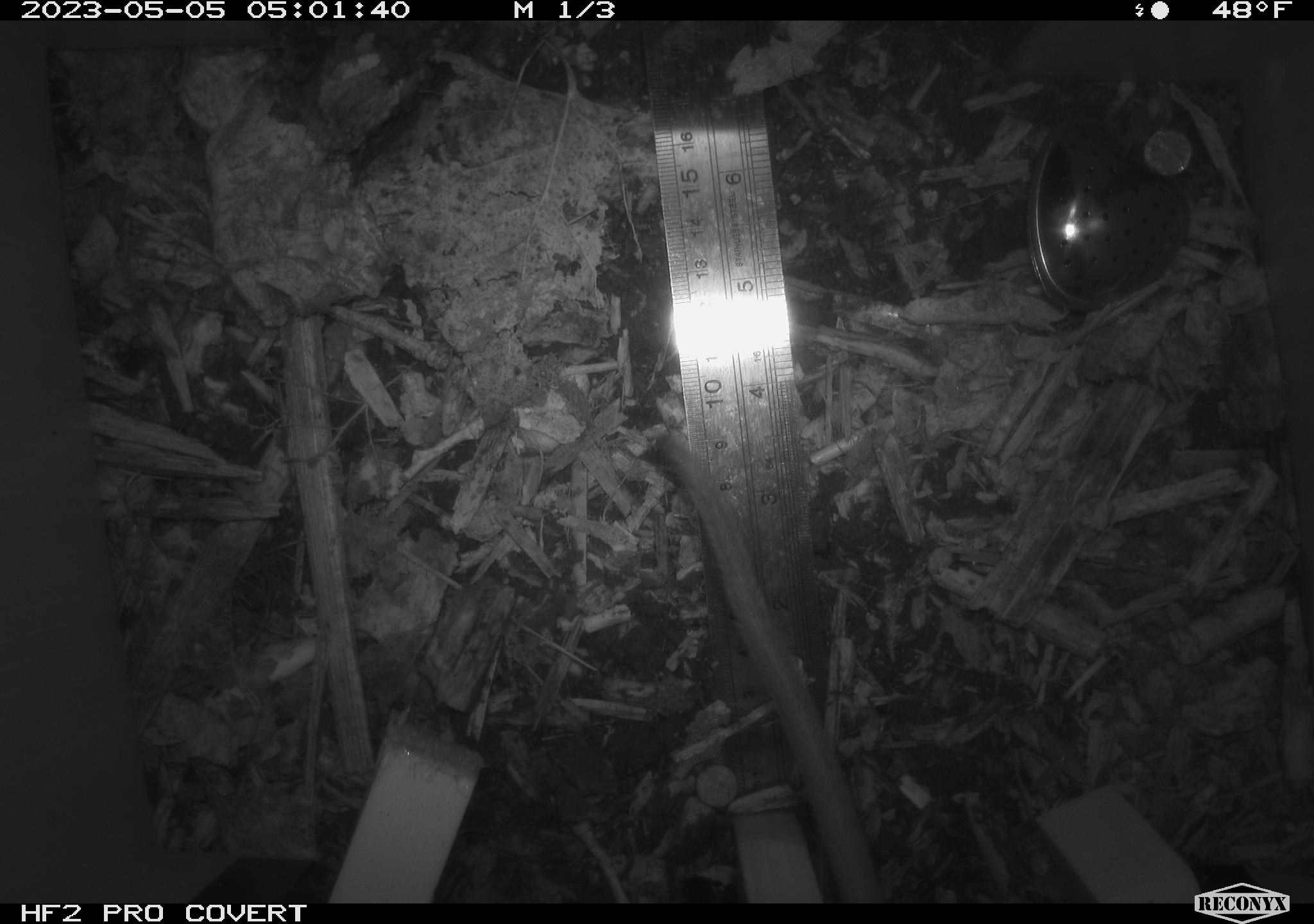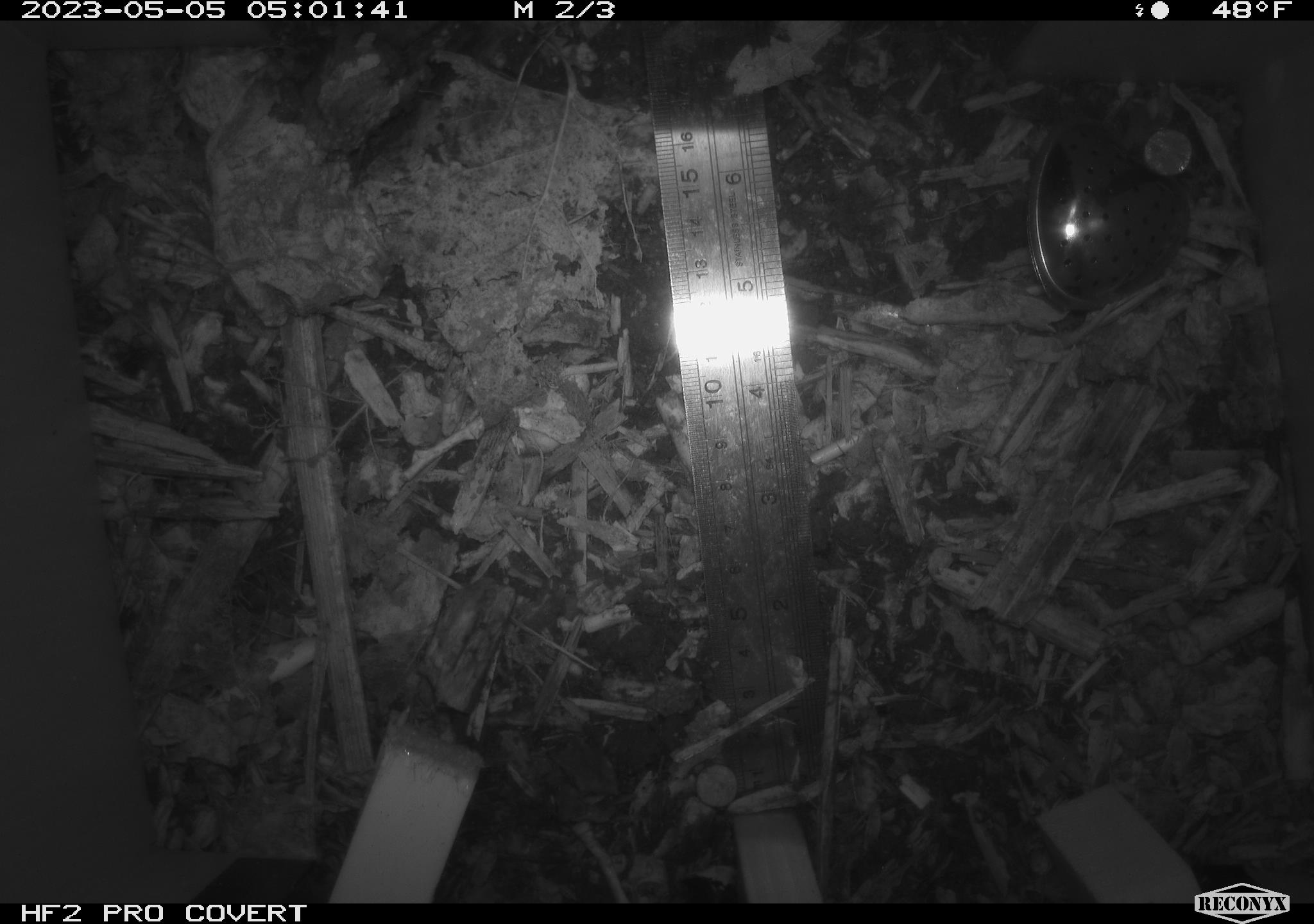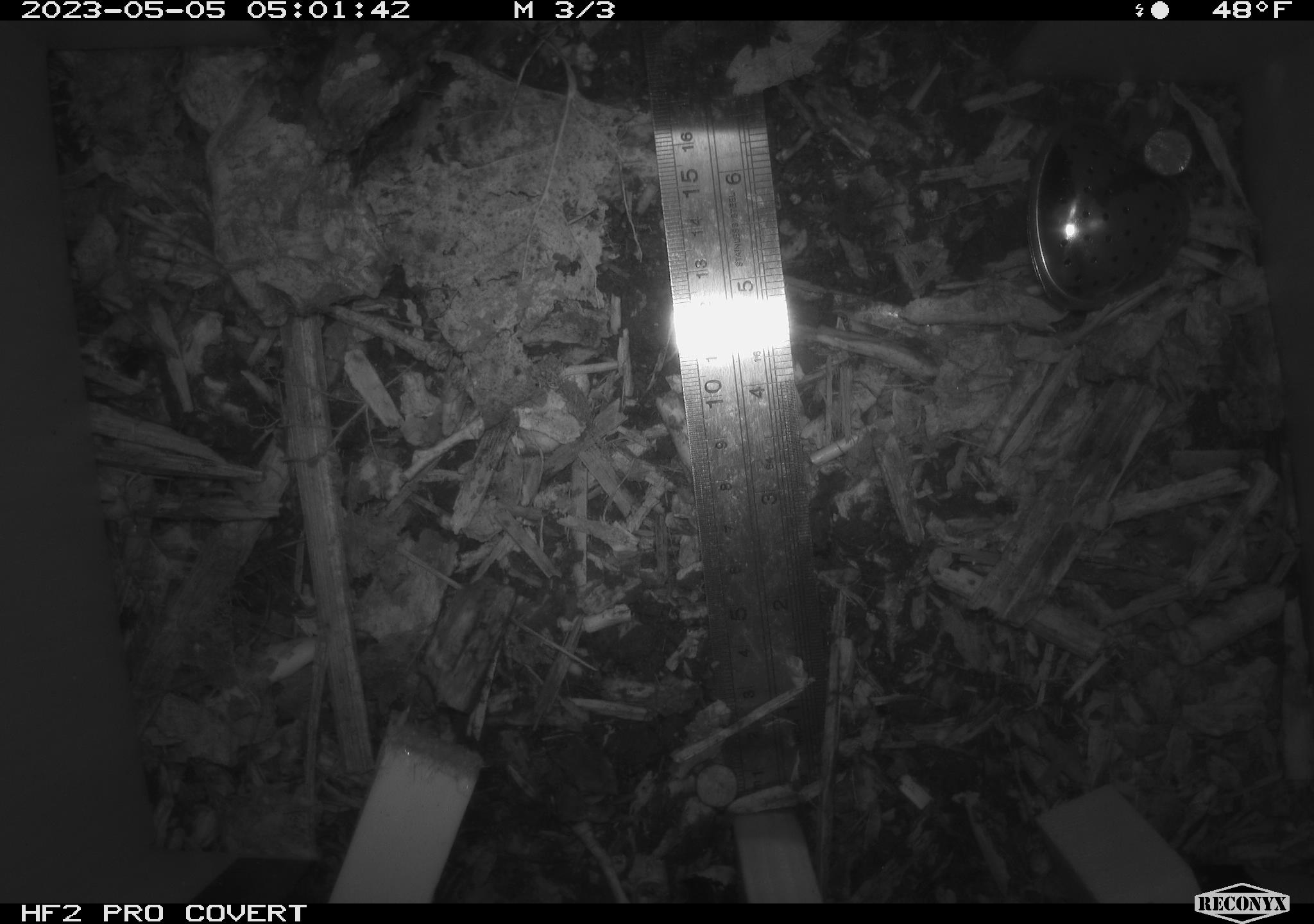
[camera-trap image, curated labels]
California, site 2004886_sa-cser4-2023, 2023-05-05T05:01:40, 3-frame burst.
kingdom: Animalia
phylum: Chordata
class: Mammalia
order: Rodentia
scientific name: Rodentia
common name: mouse species